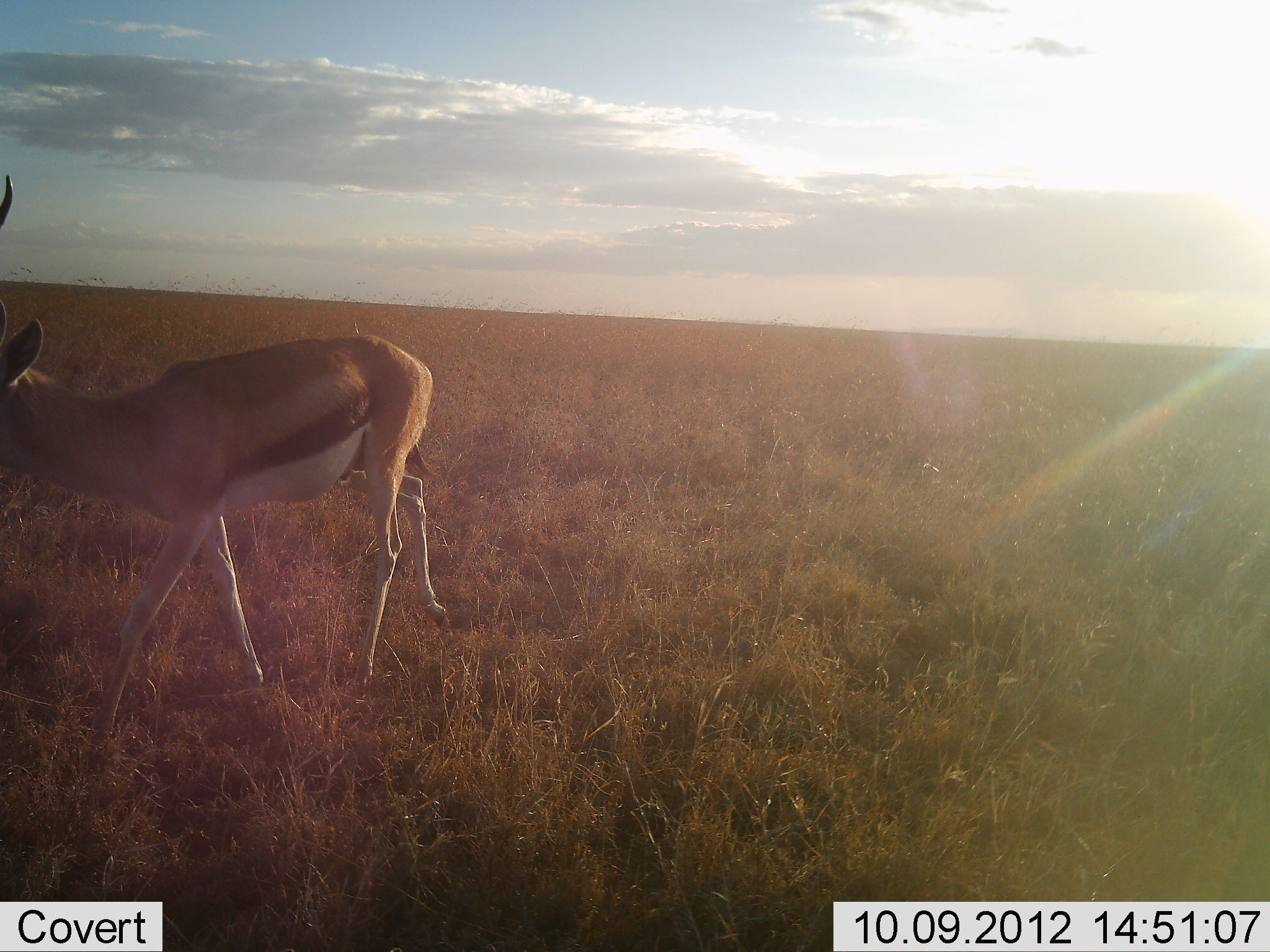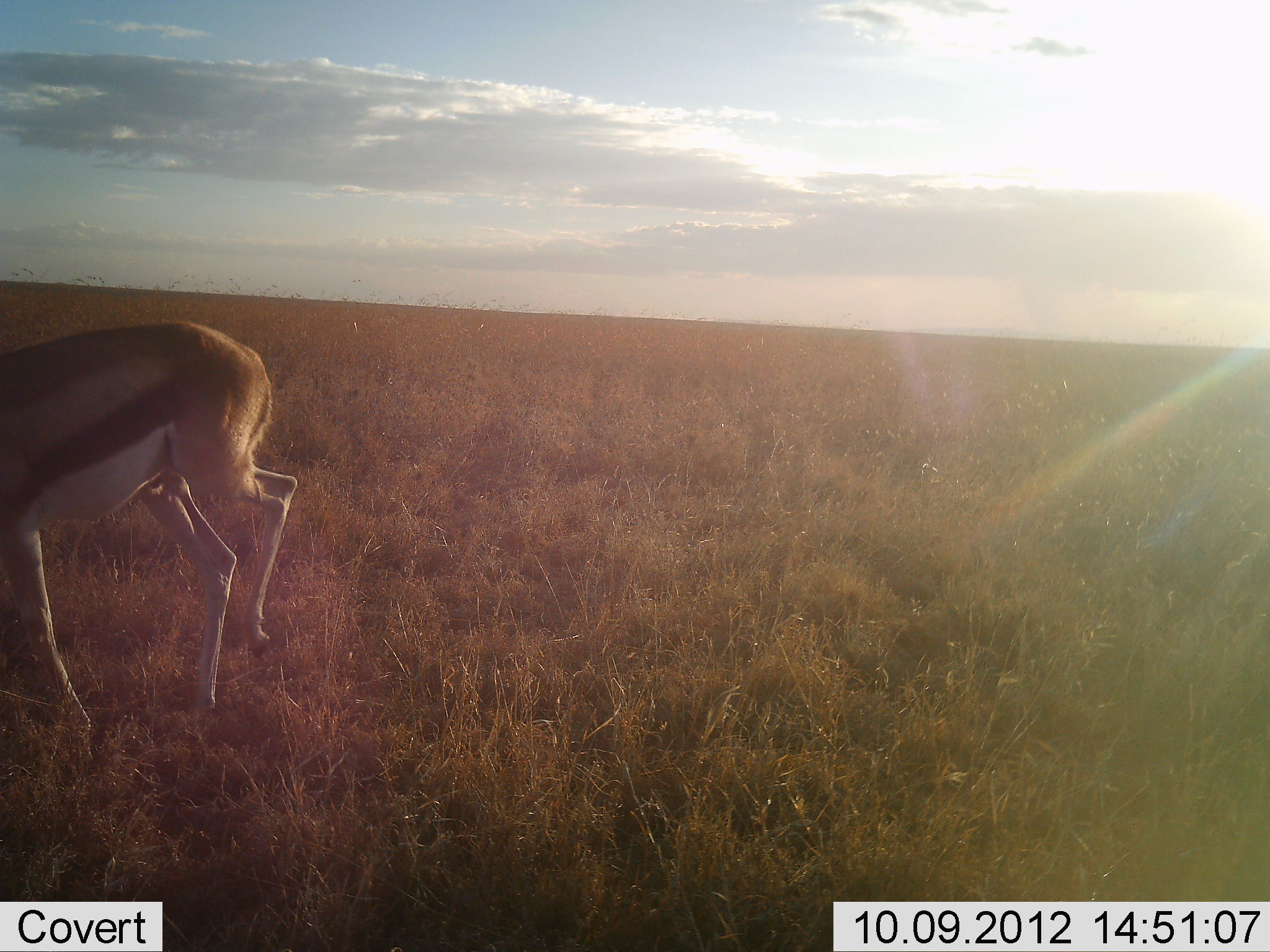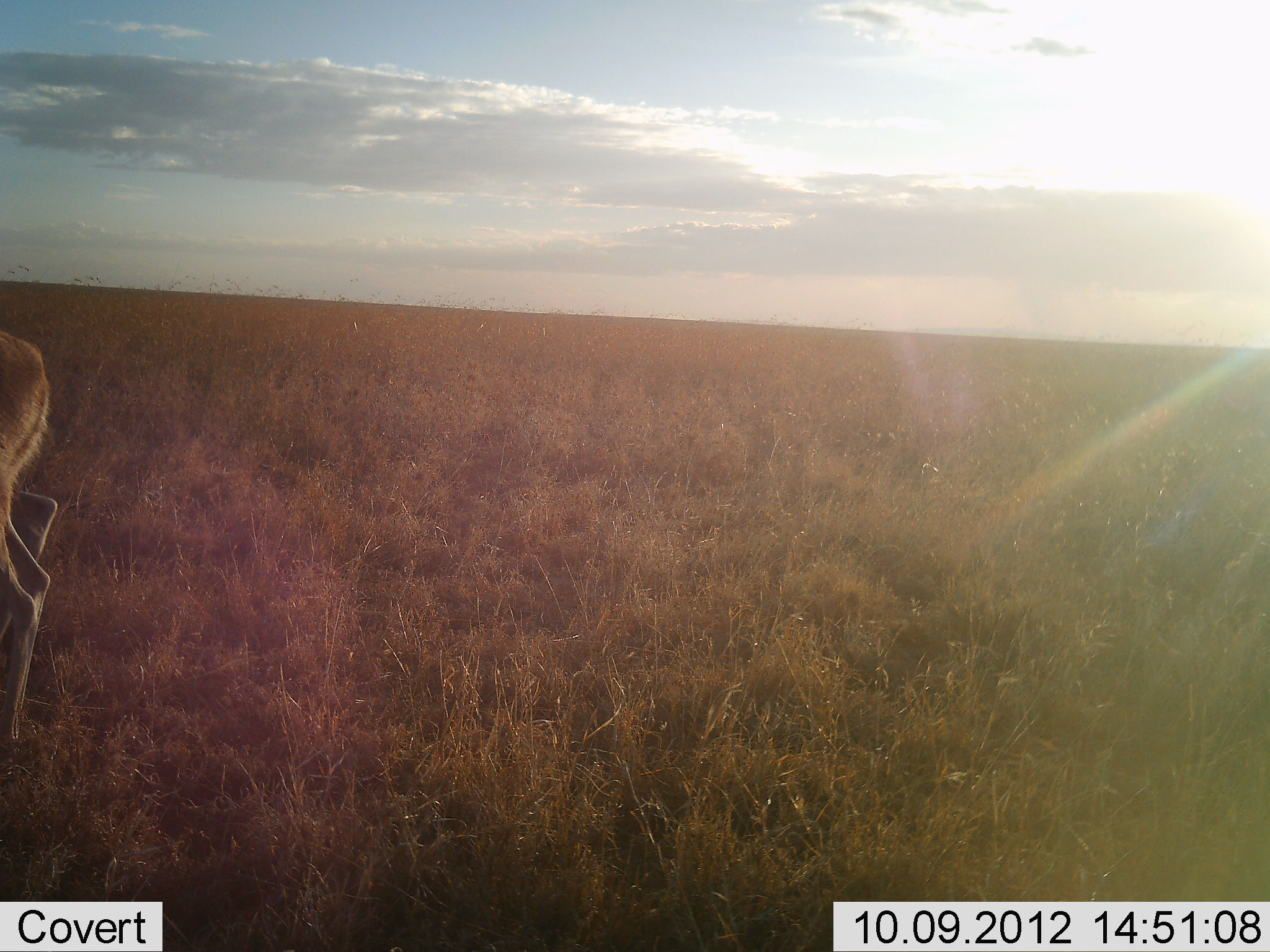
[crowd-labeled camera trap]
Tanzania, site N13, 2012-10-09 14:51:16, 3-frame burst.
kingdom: Animalia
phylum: Chordata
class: Mammalia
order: Artiodactyla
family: Bovidae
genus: Eudorcas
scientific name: Eudorcas thomsonii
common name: thomson's gazelle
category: gazellethomsons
Gazellethomsons (thomson's gazelle) (Eudorcas thomsonii), count 1. Behavior (volunteer vote fractions): standing 10%, resting 0%, moving 100%, interacting 0%. Young present (vote fraction): 0%. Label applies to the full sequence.